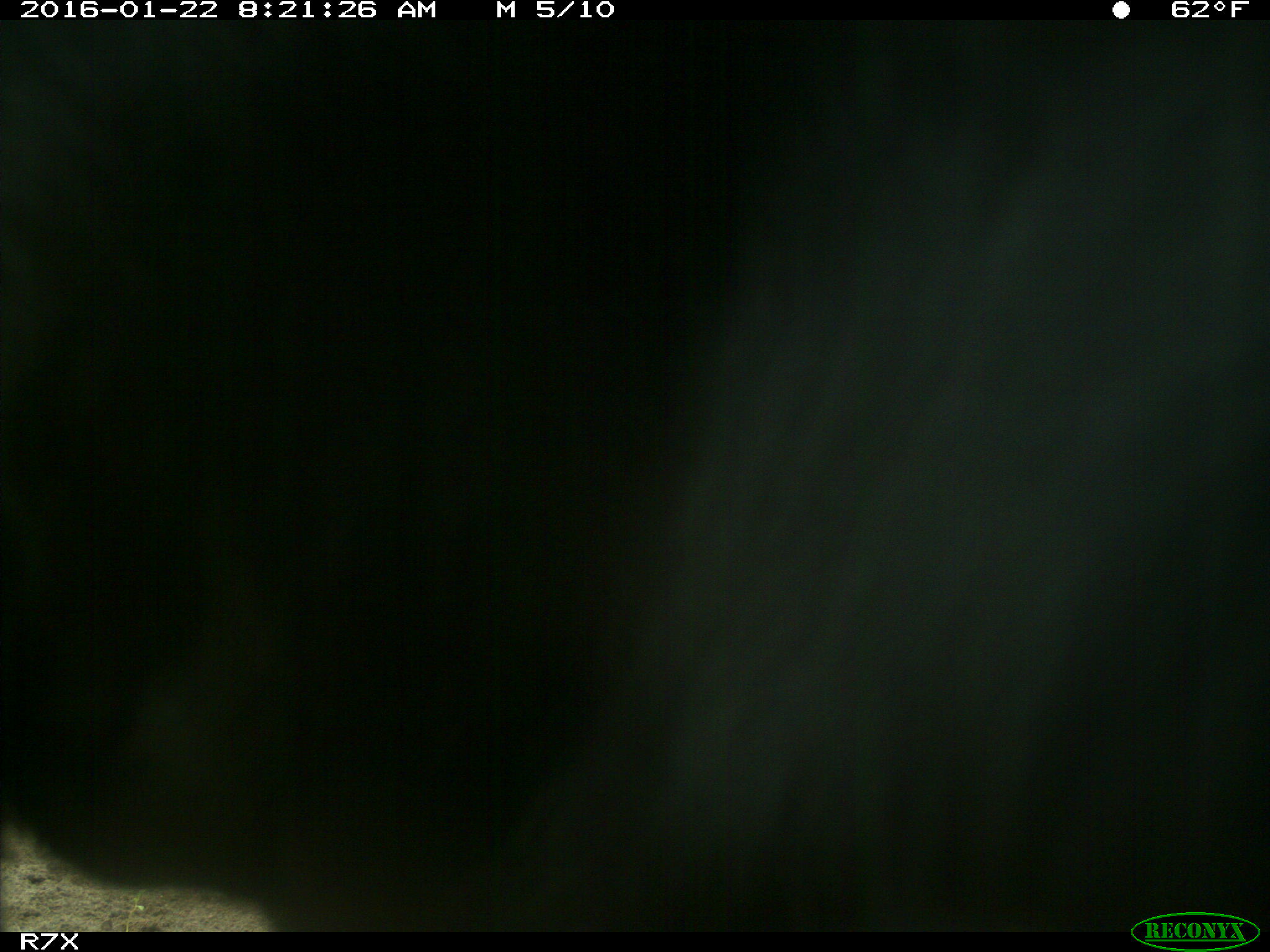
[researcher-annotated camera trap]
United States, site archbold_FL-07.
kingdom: Animalia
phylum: Chordata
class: Mammalia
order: Artiodactyla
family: Bovidae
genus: Bos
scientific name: Bos taurus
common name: domestic cow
Bos taurus (domestic cow).